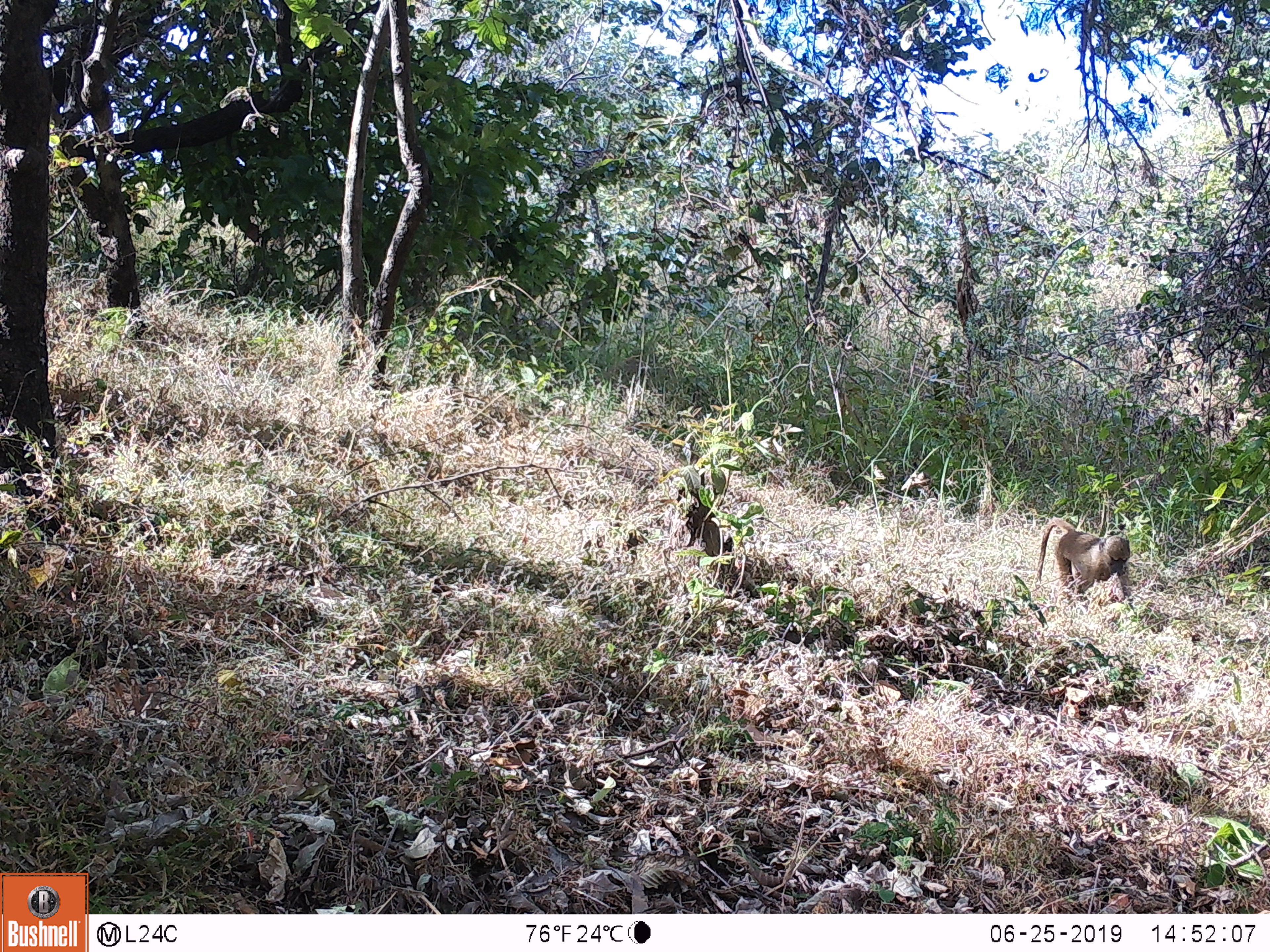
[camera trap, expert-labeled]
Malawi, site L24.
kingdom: Animalia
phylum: Chordata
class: Mammalia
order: Primates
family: Cercopithecidae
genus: Papio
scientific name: Papio cynocephalus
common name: yellow baboon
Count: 1.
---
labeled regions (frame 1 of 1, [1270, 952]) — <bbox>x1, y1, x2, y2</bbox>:
yellow baboon: <bbox>1026, 512, 1141, 613</bbox>